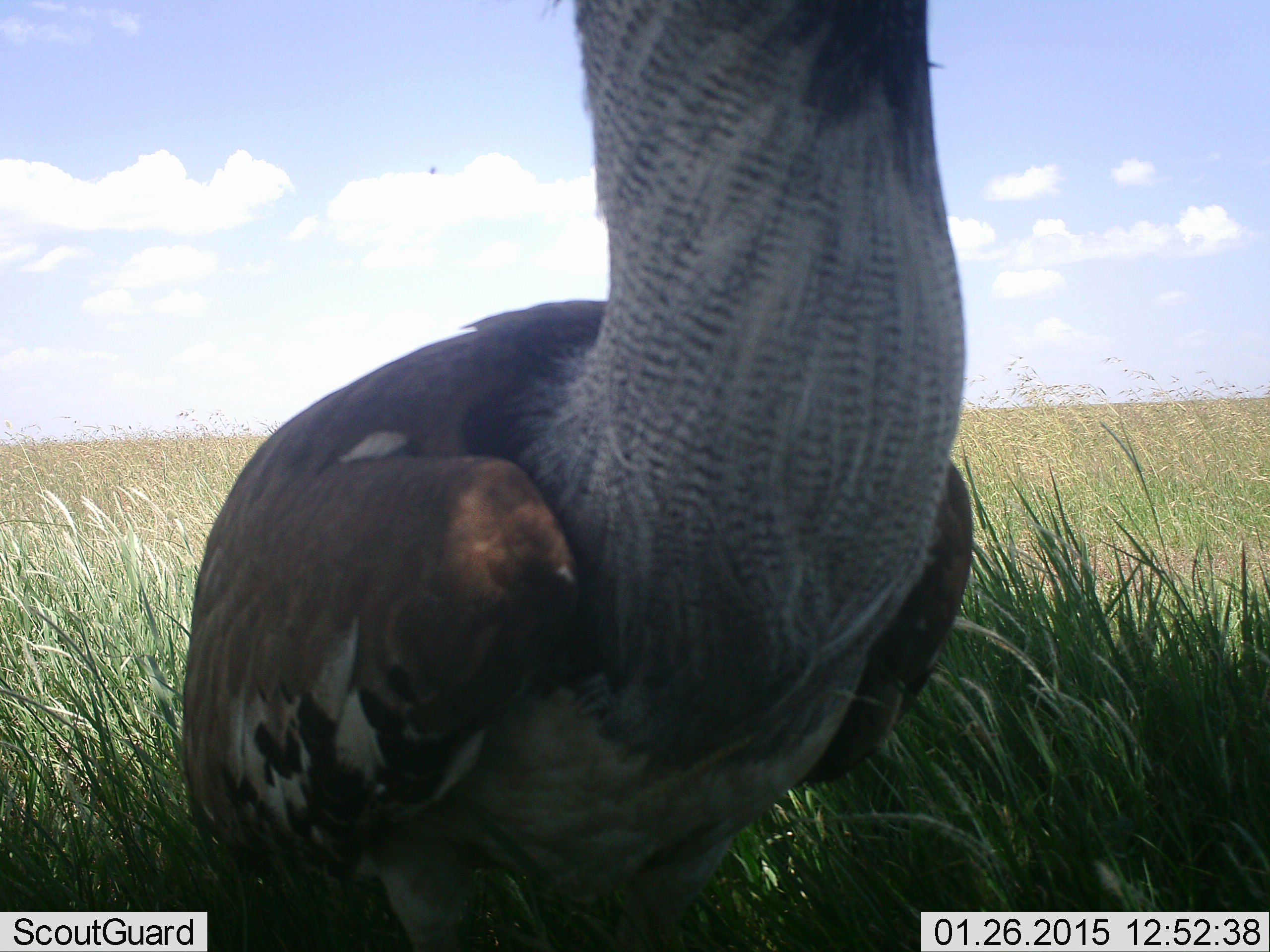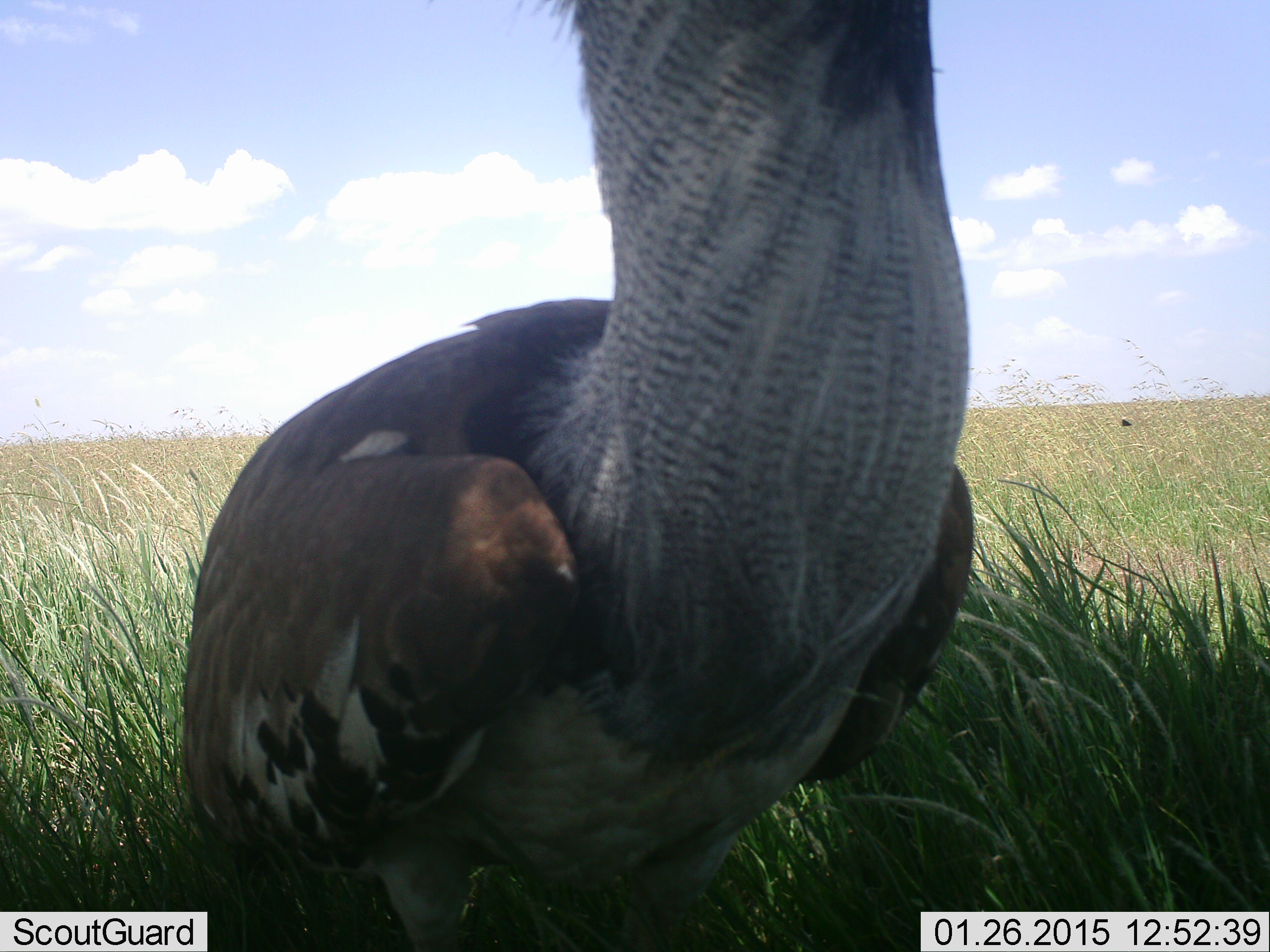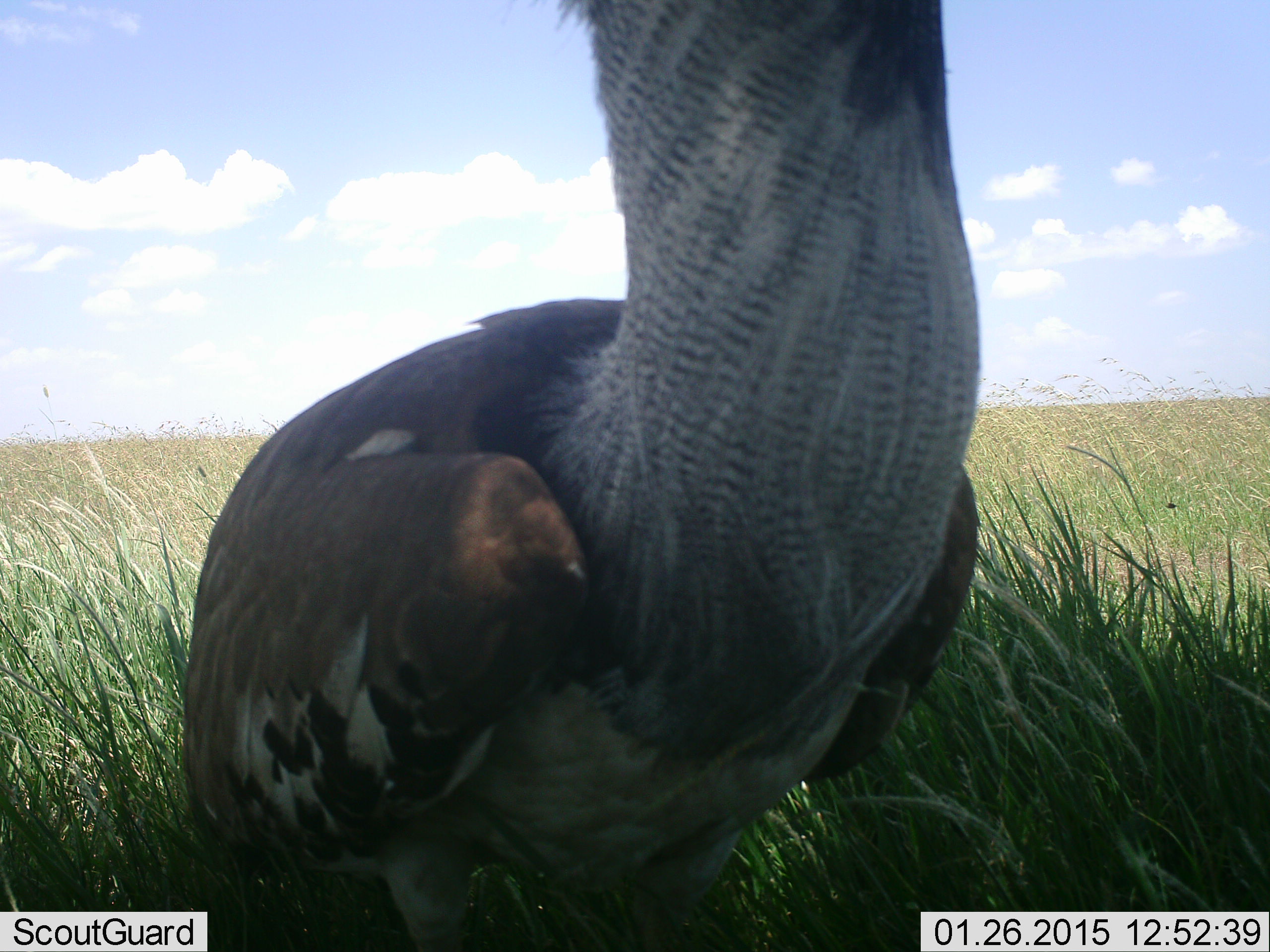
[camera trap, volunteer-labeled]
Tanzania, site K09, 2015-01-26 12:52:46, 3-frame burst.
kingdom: Animalia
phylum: Chordata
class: Aves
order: Otidiformes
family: Otididae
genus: Ardeotis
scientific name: Ardeotis kori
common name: kori bustard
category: koribustard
Koribustard (kori bustard) (Ardeotis kori), count 1. Behavior (volunteer vote fractions): standing 100%, resting 0%, moving 0%, interacting 0%. Young present (vote fraction): 0%. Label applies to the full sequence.